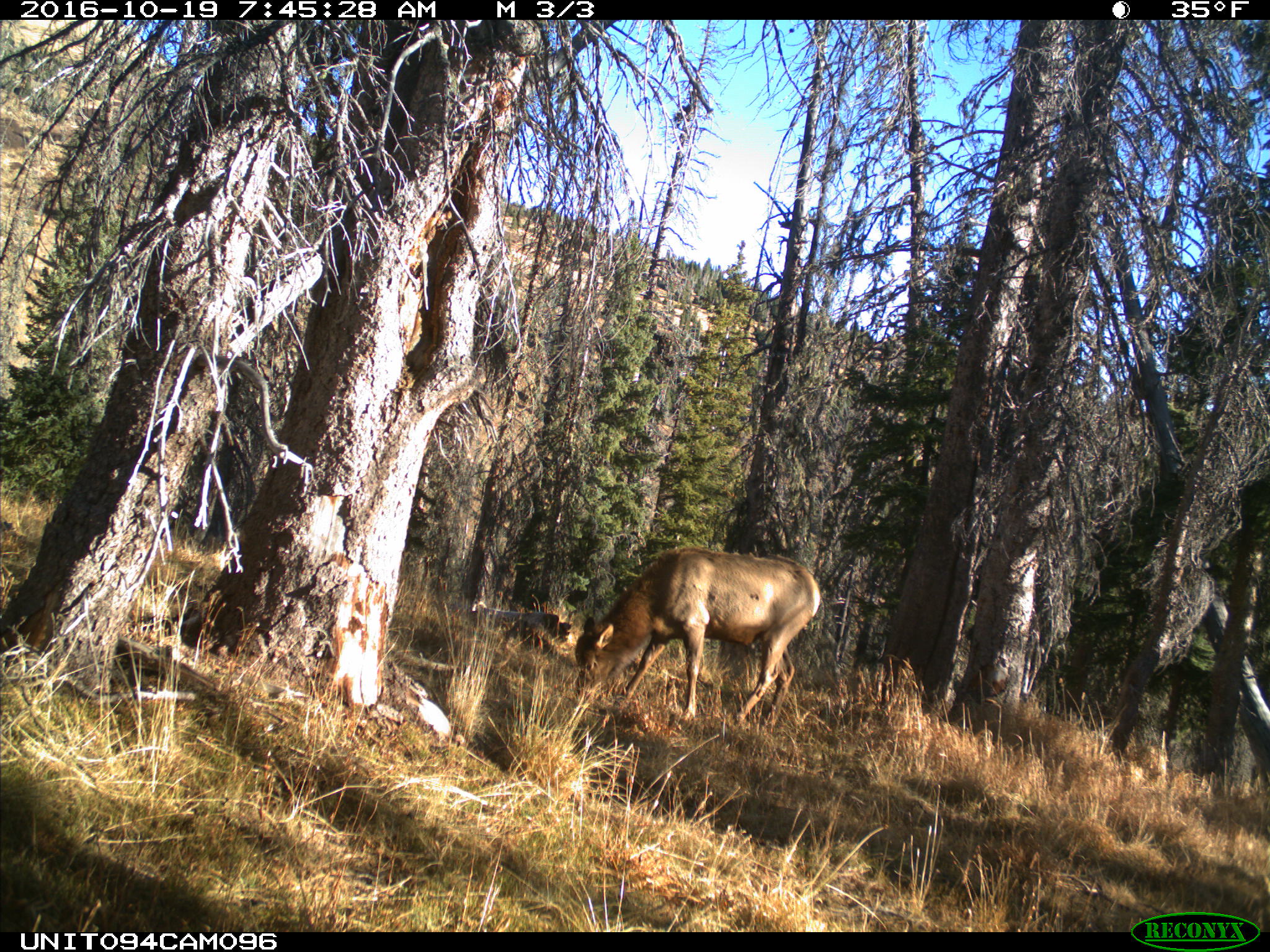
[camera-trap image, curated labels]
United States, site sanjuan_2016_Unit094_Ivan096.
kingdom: Animalia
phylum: Chordata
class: Mammalia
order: Artiodactyla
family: Cervidae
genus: Cervus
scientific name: Cervus elaphus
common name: red deer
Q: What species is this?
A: Cervus elaphus (red deer).